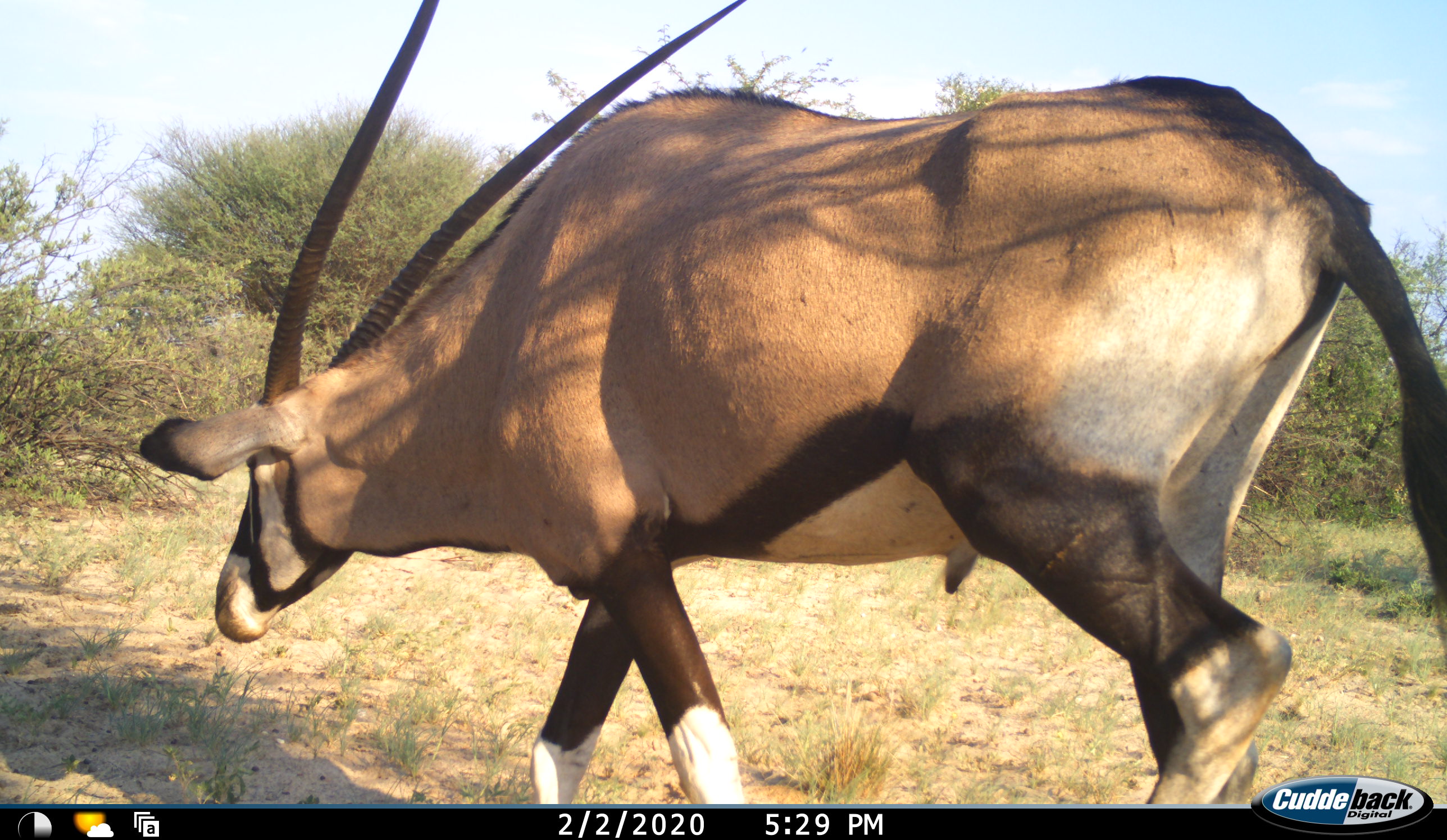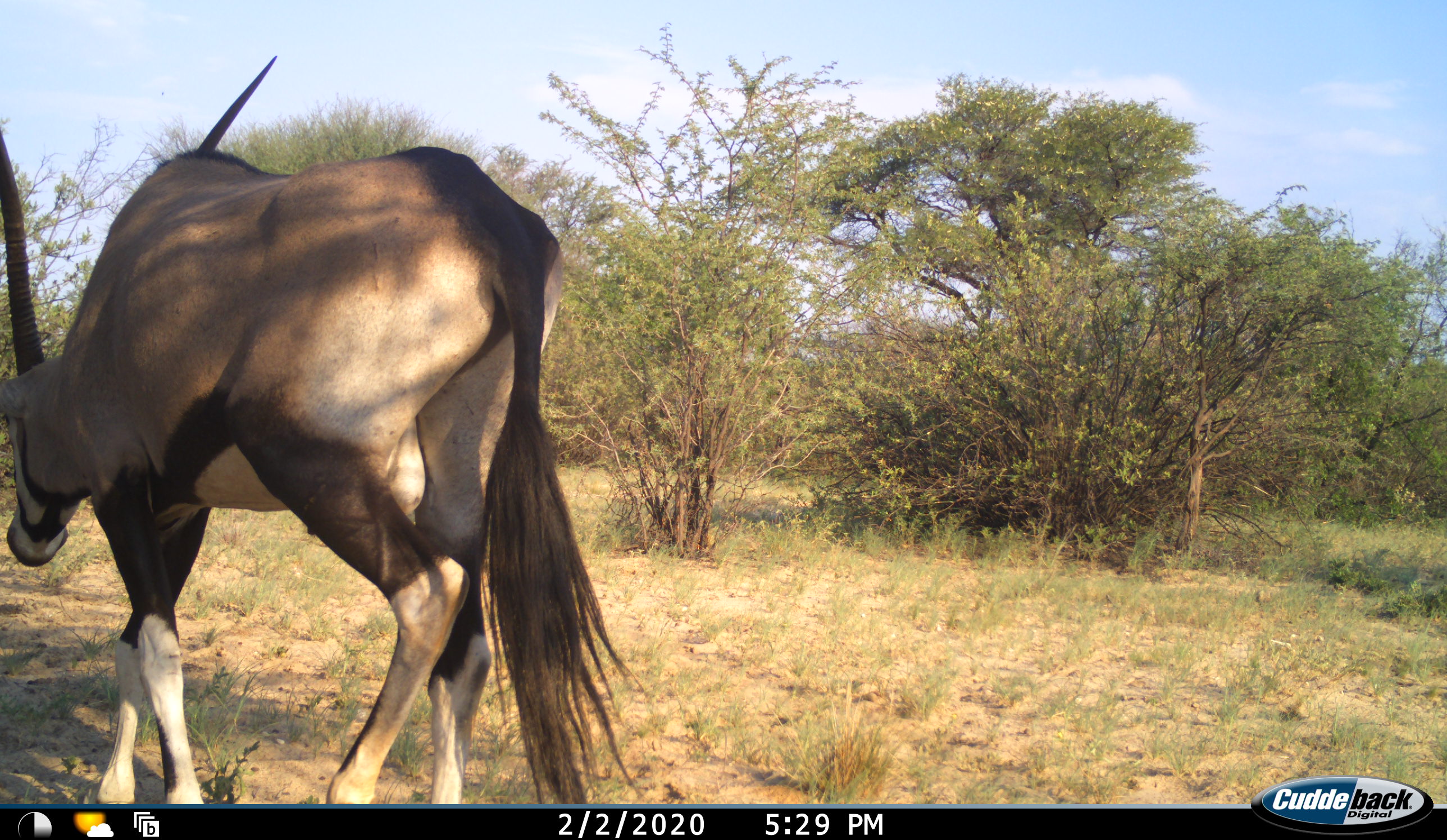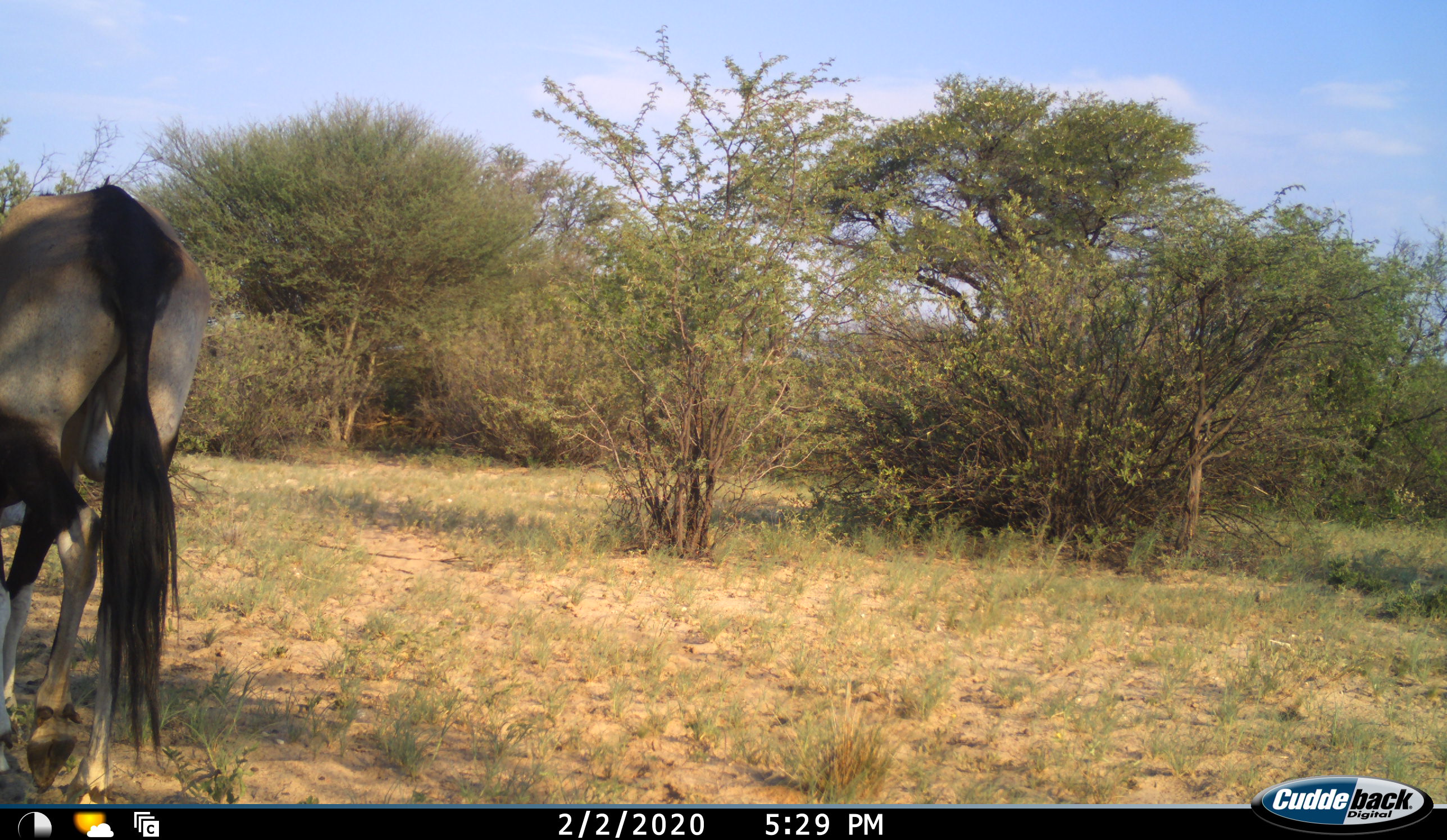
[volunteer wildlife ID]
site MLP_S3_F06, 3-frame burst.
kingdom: Animalia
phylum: Chordata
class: Mammalia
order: Artiodactyla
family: Bovidae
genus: Oryx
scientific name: Oryx gazella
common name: gemsbok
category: oryx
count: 1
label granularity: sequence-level